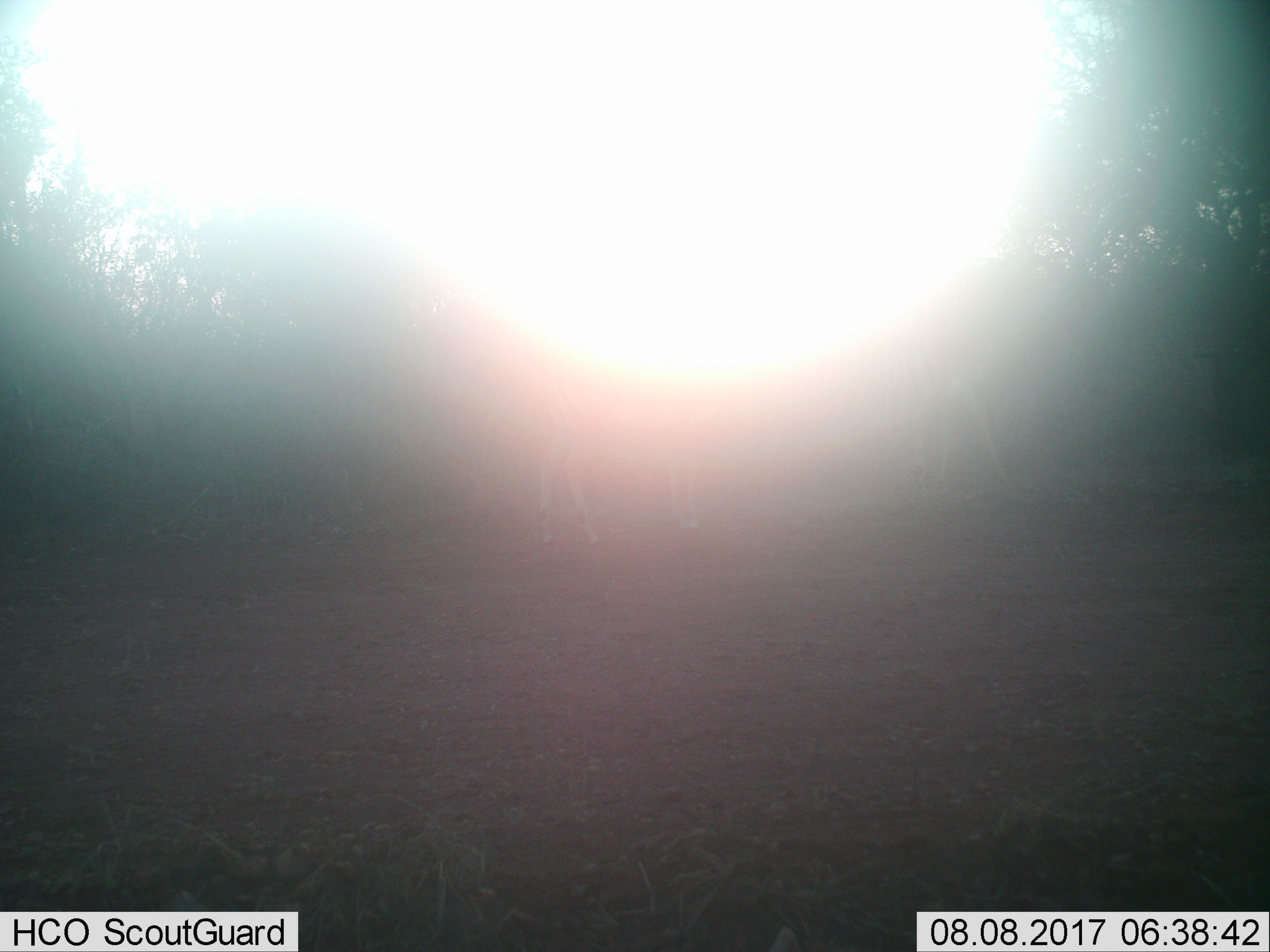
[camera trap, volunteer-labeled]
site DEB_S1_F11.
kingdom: Animalia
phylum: Chordata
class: Mammalia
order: Artiodactyla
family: Bovidae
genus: Aepyceros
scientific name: Aepyceros melampus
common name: impala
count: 2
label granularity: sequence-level